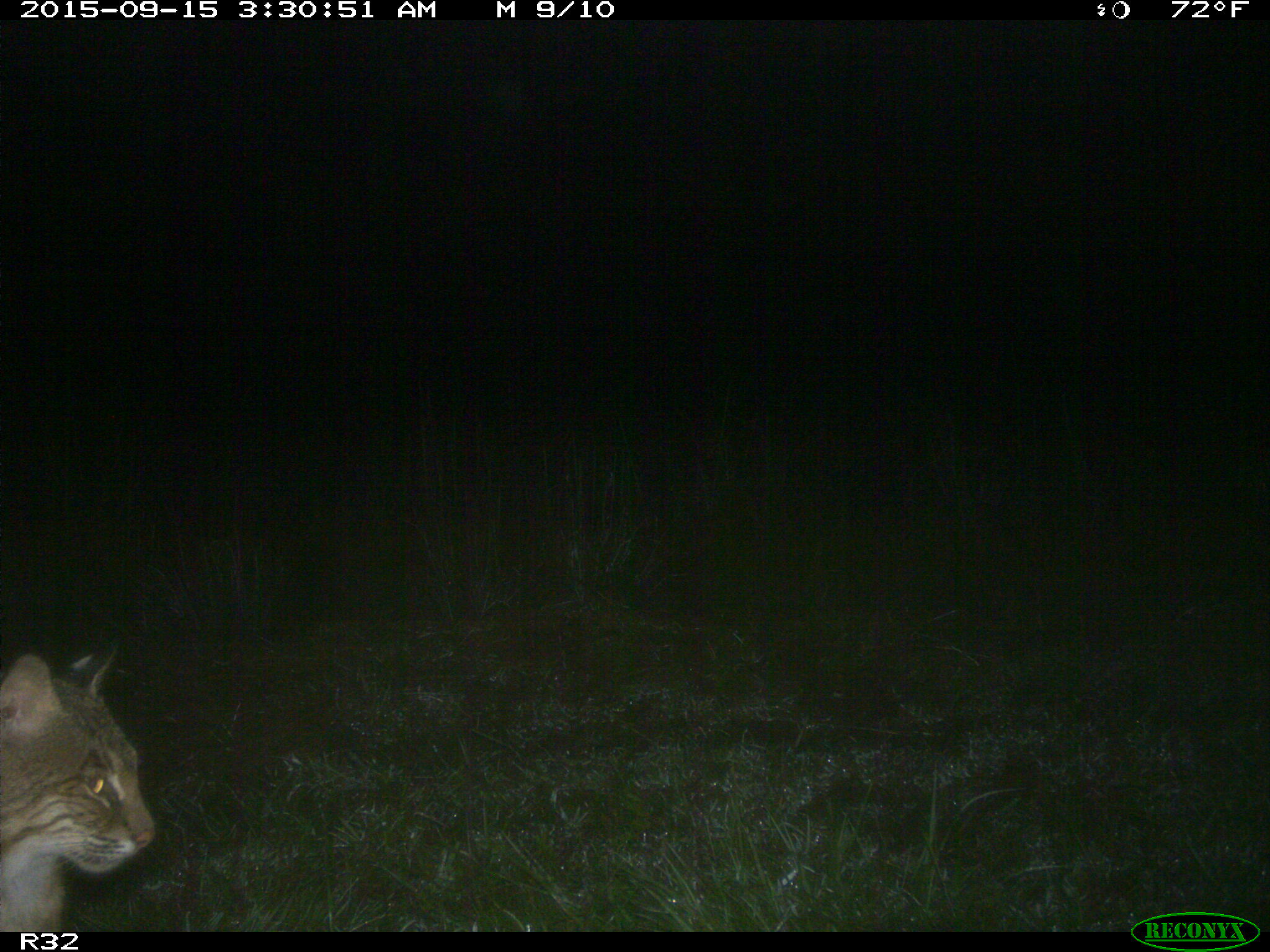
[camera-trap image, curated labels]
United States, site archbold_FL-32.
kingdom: Animalia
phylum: Chordata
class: Mammalia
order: Carnivora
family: Felidae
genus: Lynx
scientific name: Lynx rufus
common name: bobcat